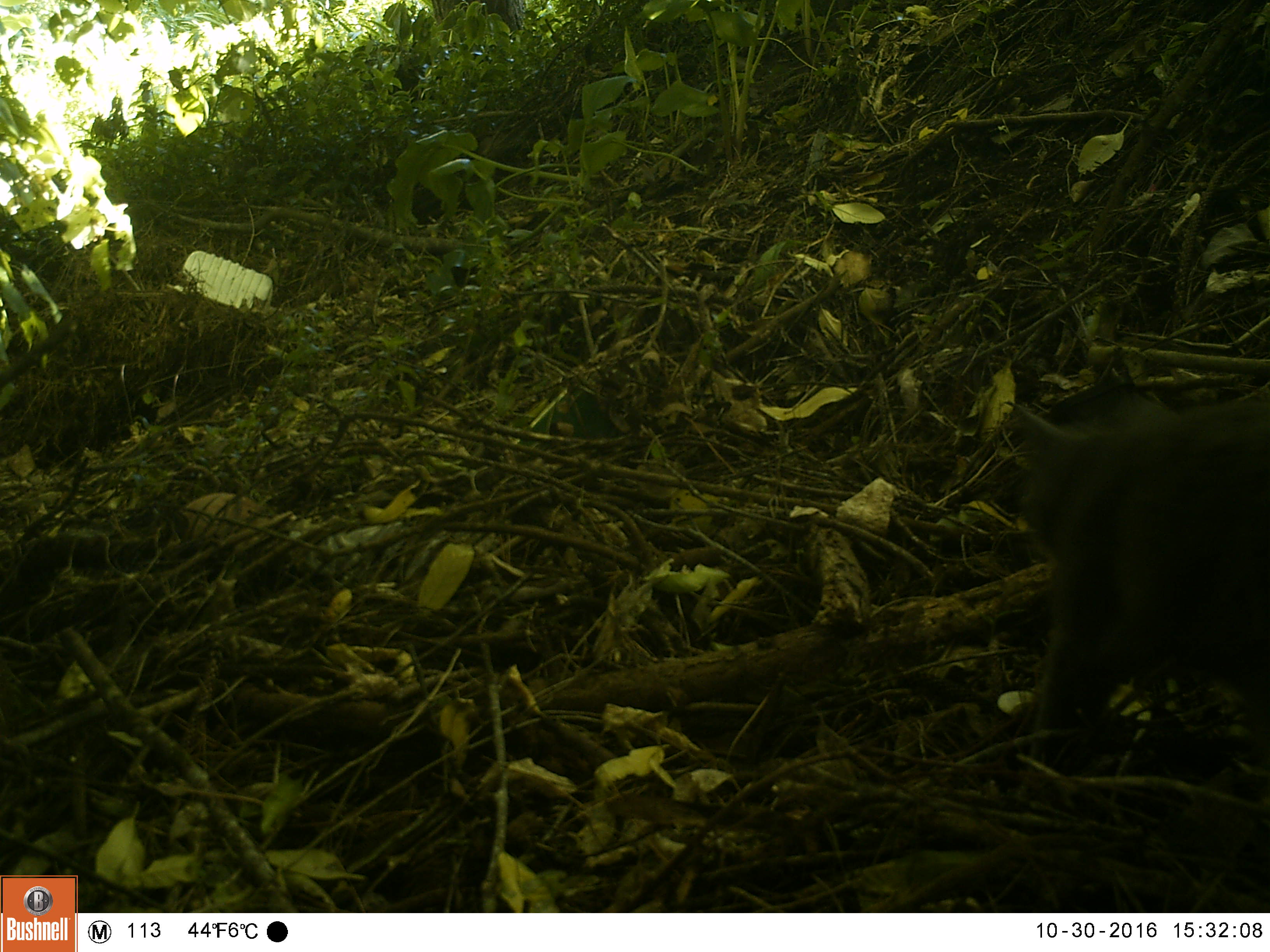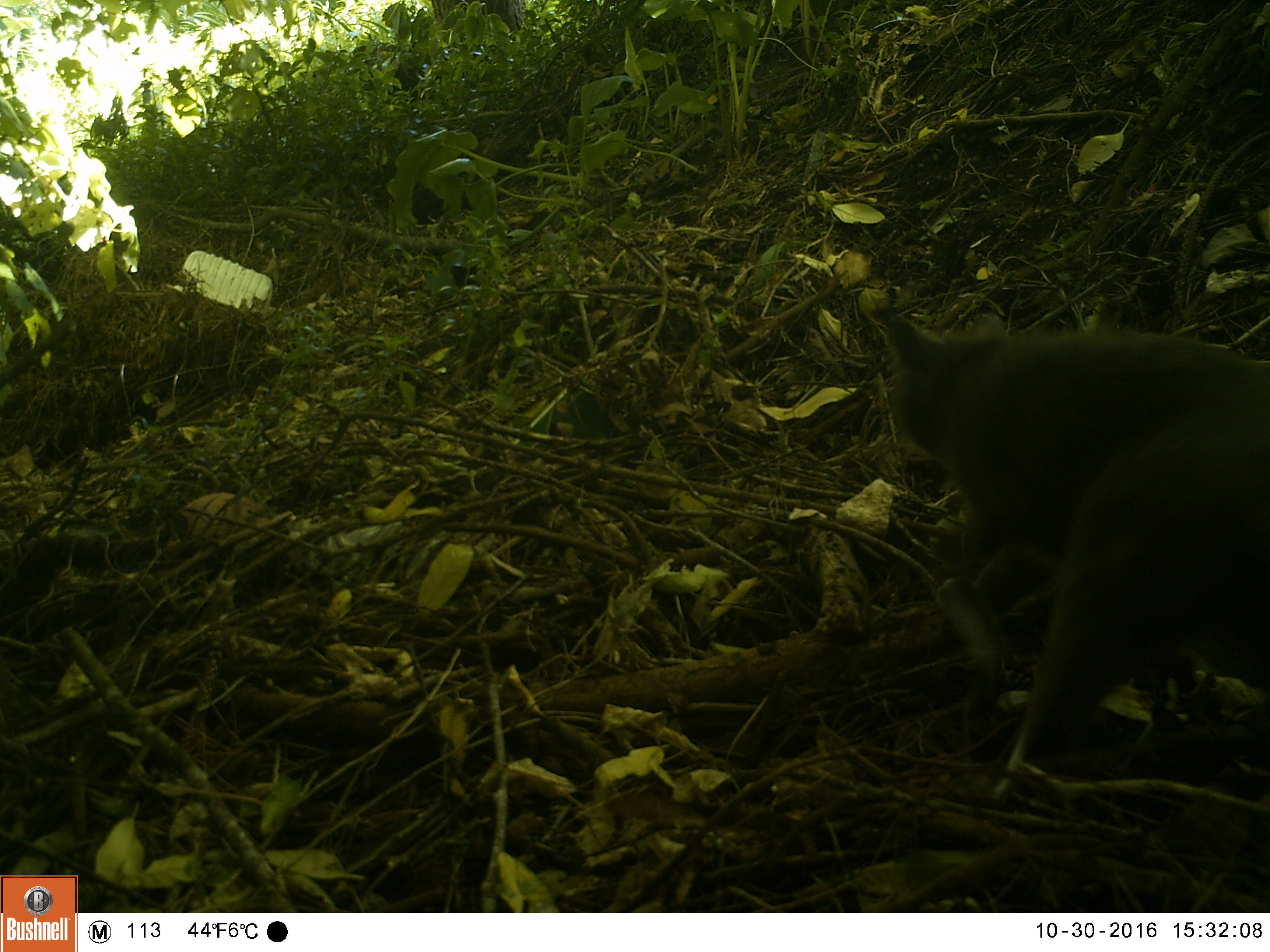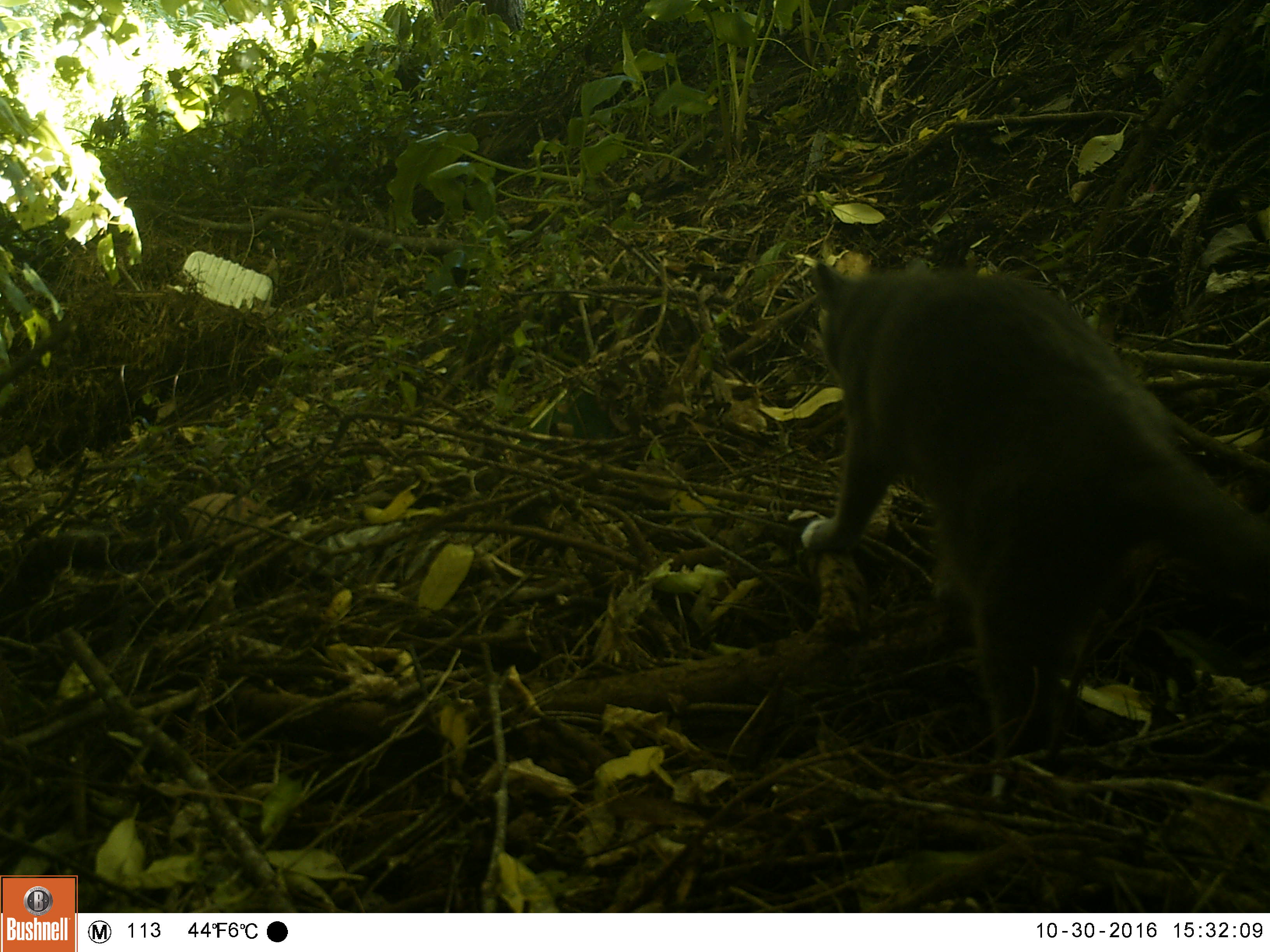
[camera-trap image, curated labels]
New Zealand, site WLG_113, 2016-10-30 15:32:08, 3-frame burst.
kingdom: Animalia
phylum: Chordata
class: Mammalia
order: Carnivora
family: Felidae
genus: Felis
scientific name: Felis catus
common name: domestic cat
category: cat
Cat (domestic cat) (Felis catus).